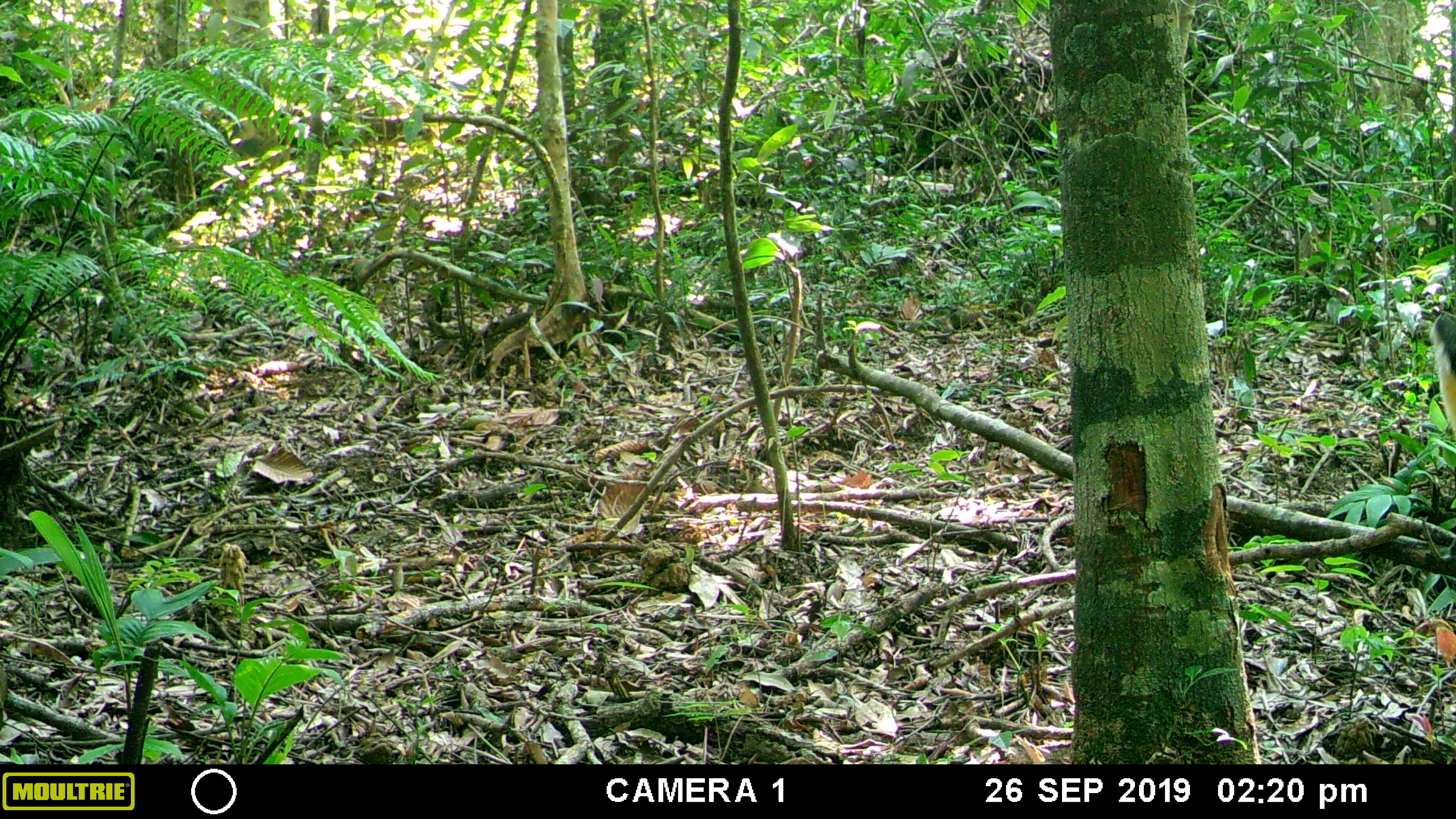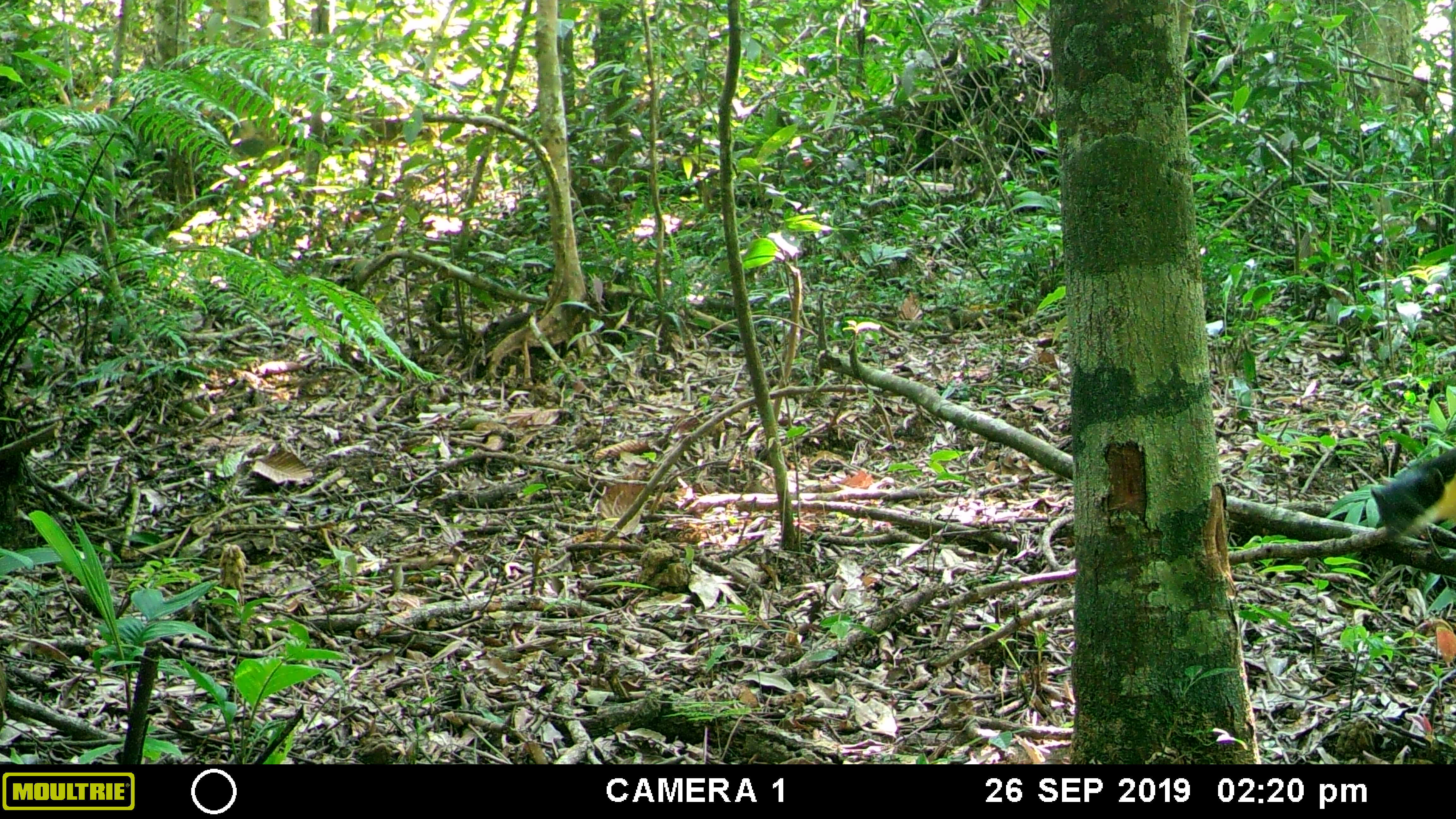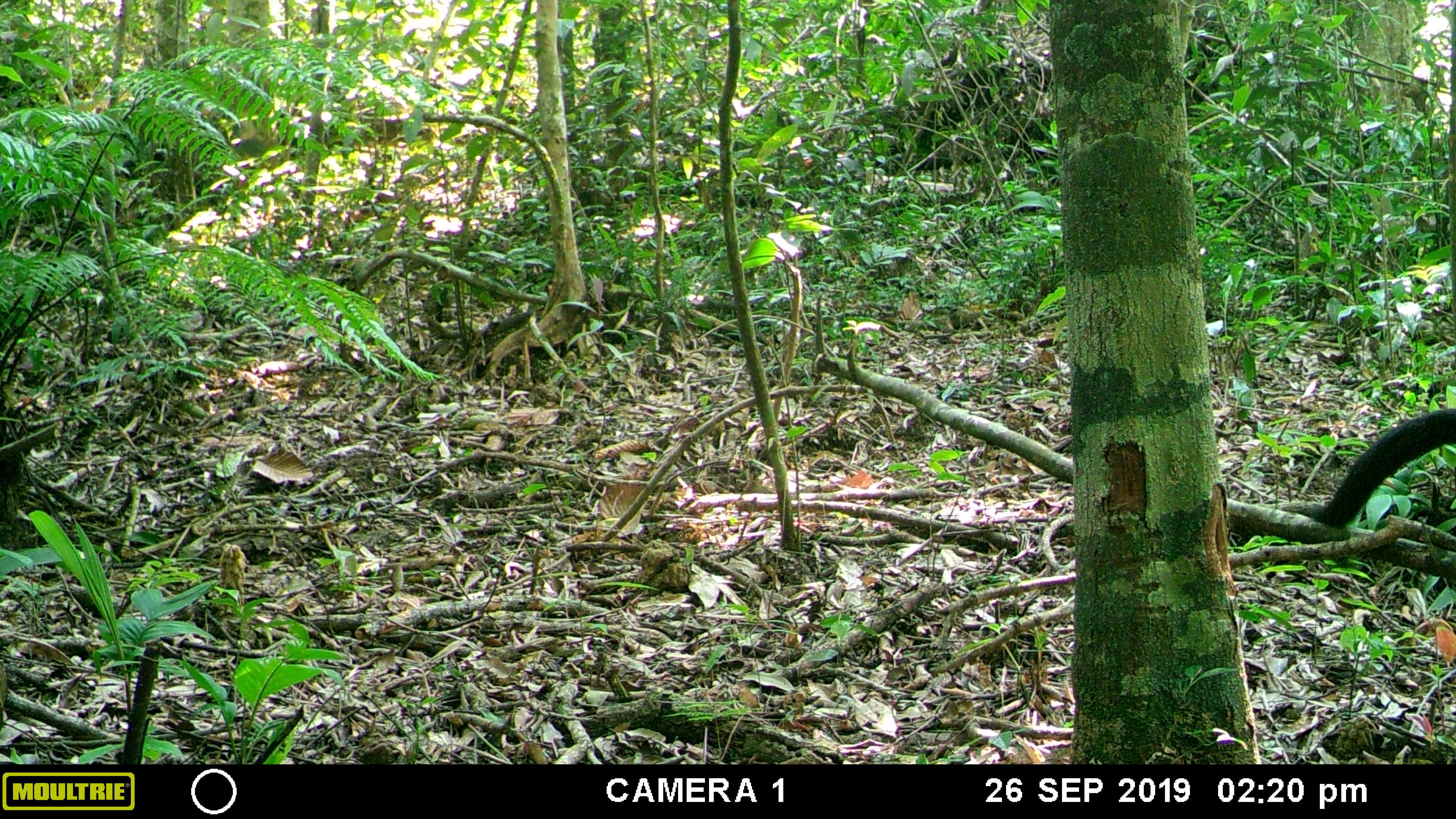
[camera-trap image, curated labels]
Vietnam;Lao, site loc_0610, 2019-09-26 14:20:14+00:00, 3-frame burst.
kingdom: Animalia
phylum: Chordata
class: Mammalia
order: Carnivora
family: Mustelidae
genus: Martes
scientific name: Martes flavigula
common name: yellow-throated marten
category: yellow throated marten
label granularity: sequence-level